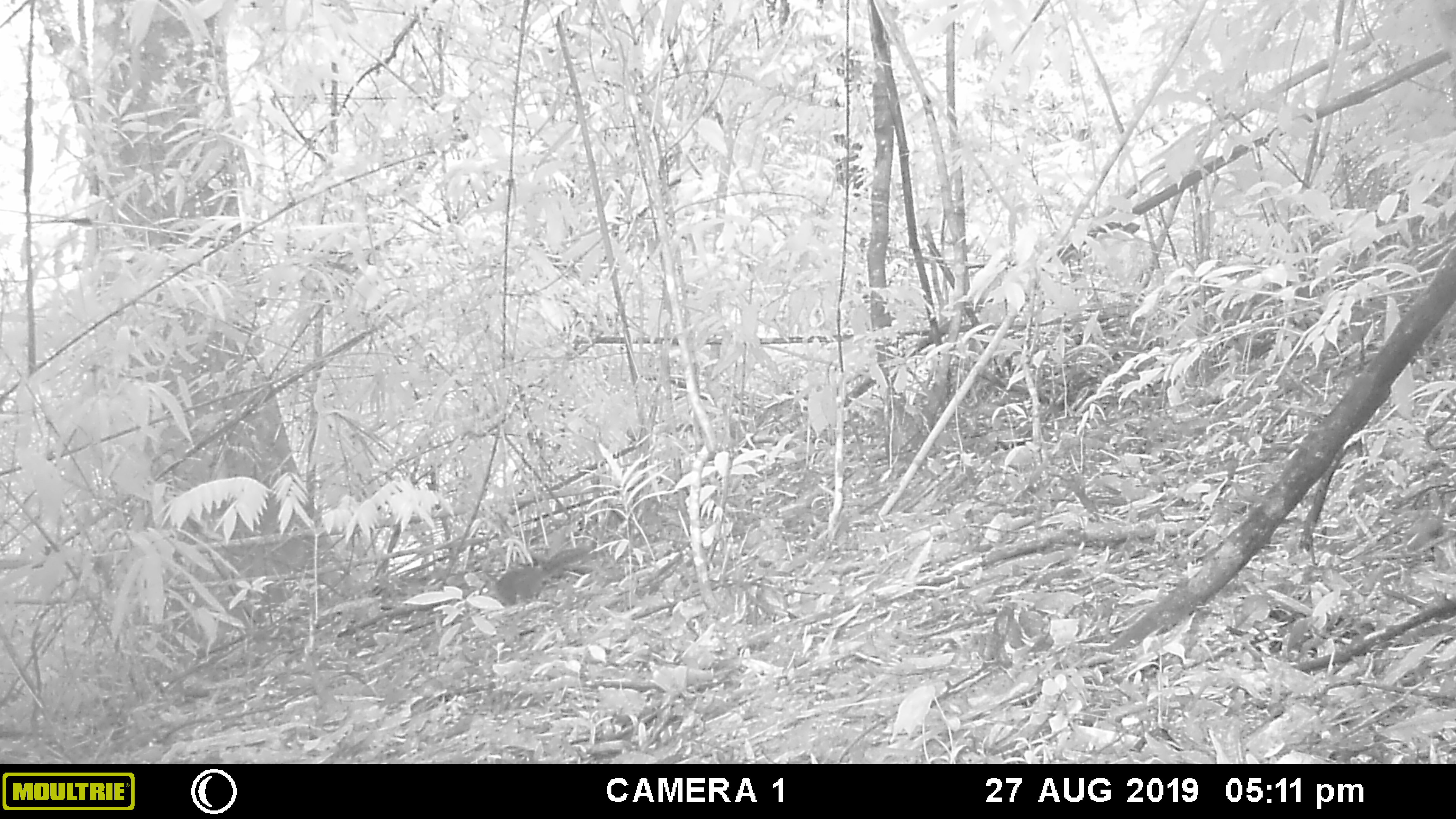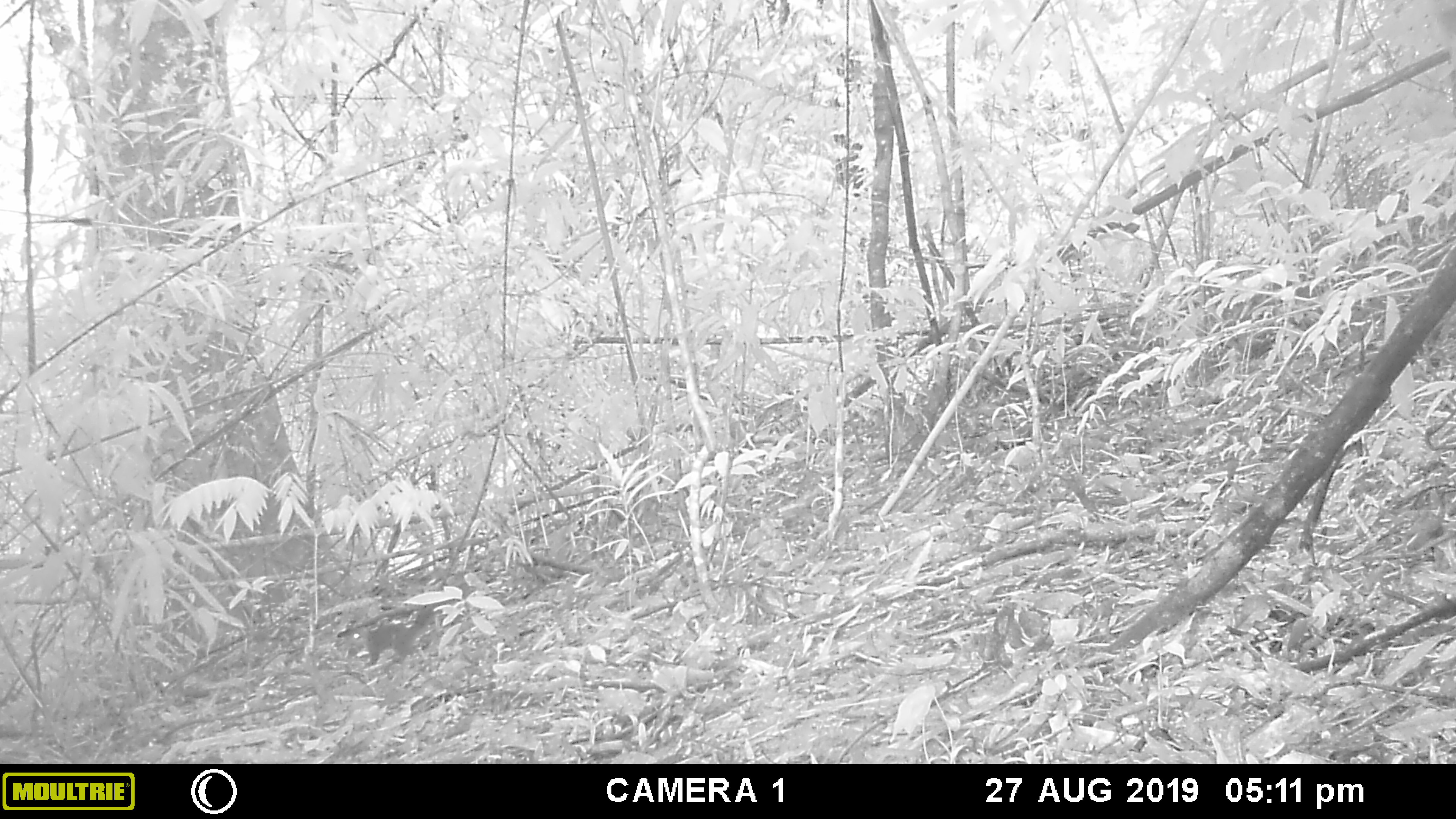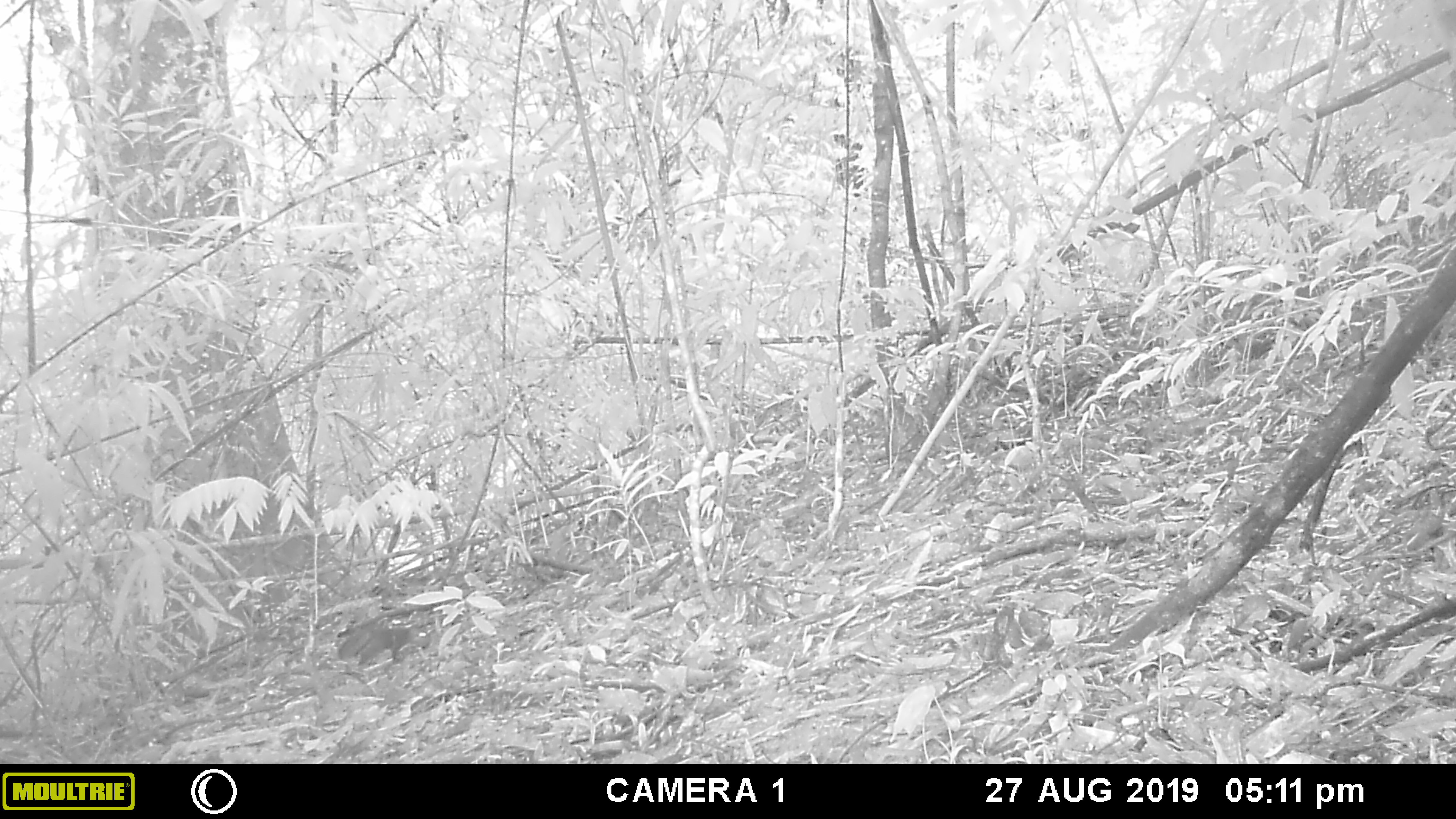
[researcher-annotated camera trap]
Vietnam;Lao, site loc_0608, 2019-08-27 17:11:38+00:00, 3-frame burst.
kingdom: Animalia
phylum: Chordata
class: Mammalia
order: Rodentia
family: Sciuridae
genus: Dremomys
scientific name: Dremomys rufigenis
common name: red-cheeked squirrel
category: red cheeked squirrel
Red cheeked squirrel (red-cheeked squirrel) (Dremomys rufigenis). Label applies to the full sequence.